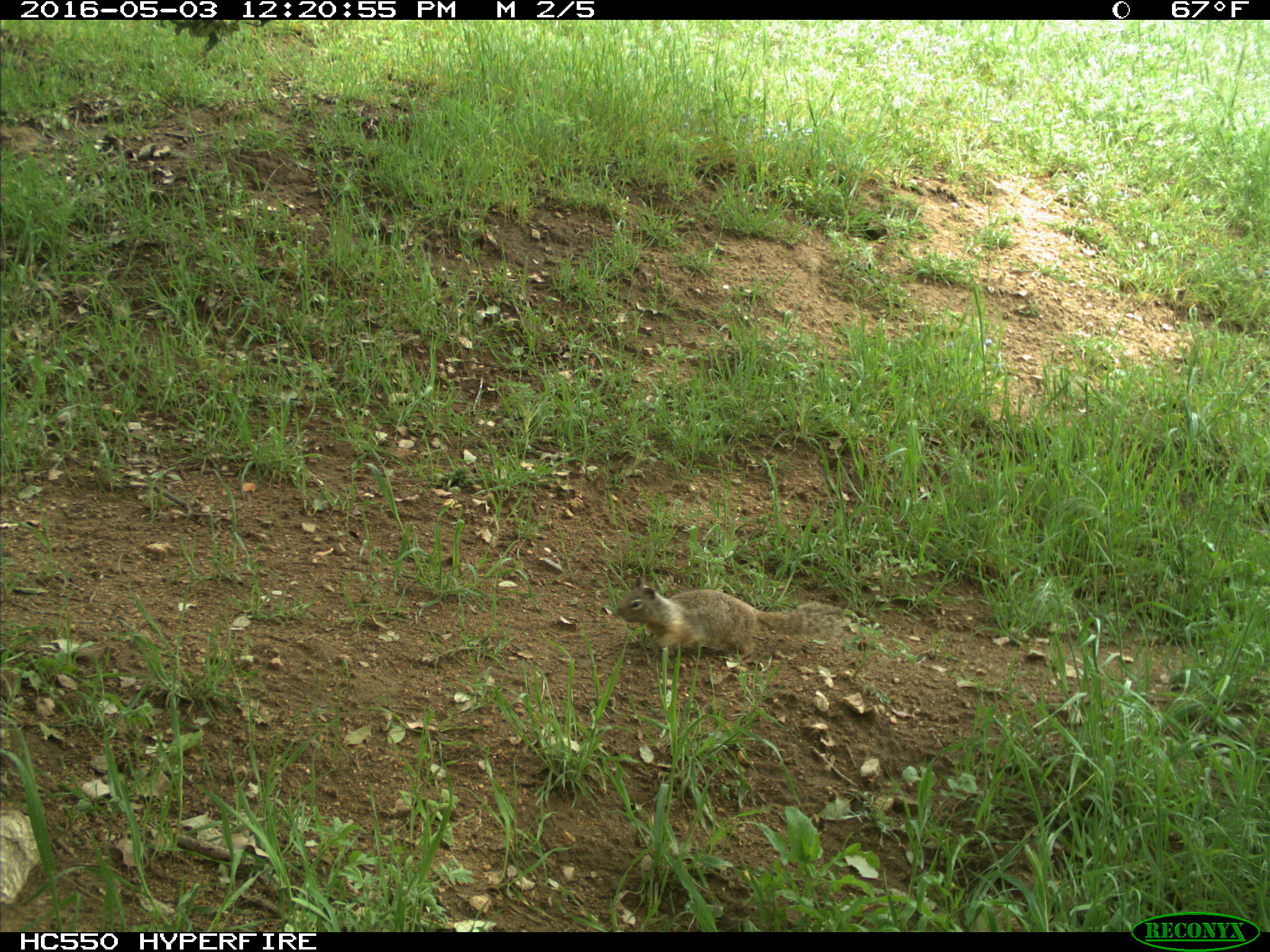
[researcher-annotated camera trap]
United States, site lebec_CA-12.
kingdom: Animalia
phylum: Chordata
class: Mammalia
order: Rodentia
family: Sciuridae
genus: Otospermophilus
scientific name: Otospermophilus beecheyi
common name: california ground squirrel